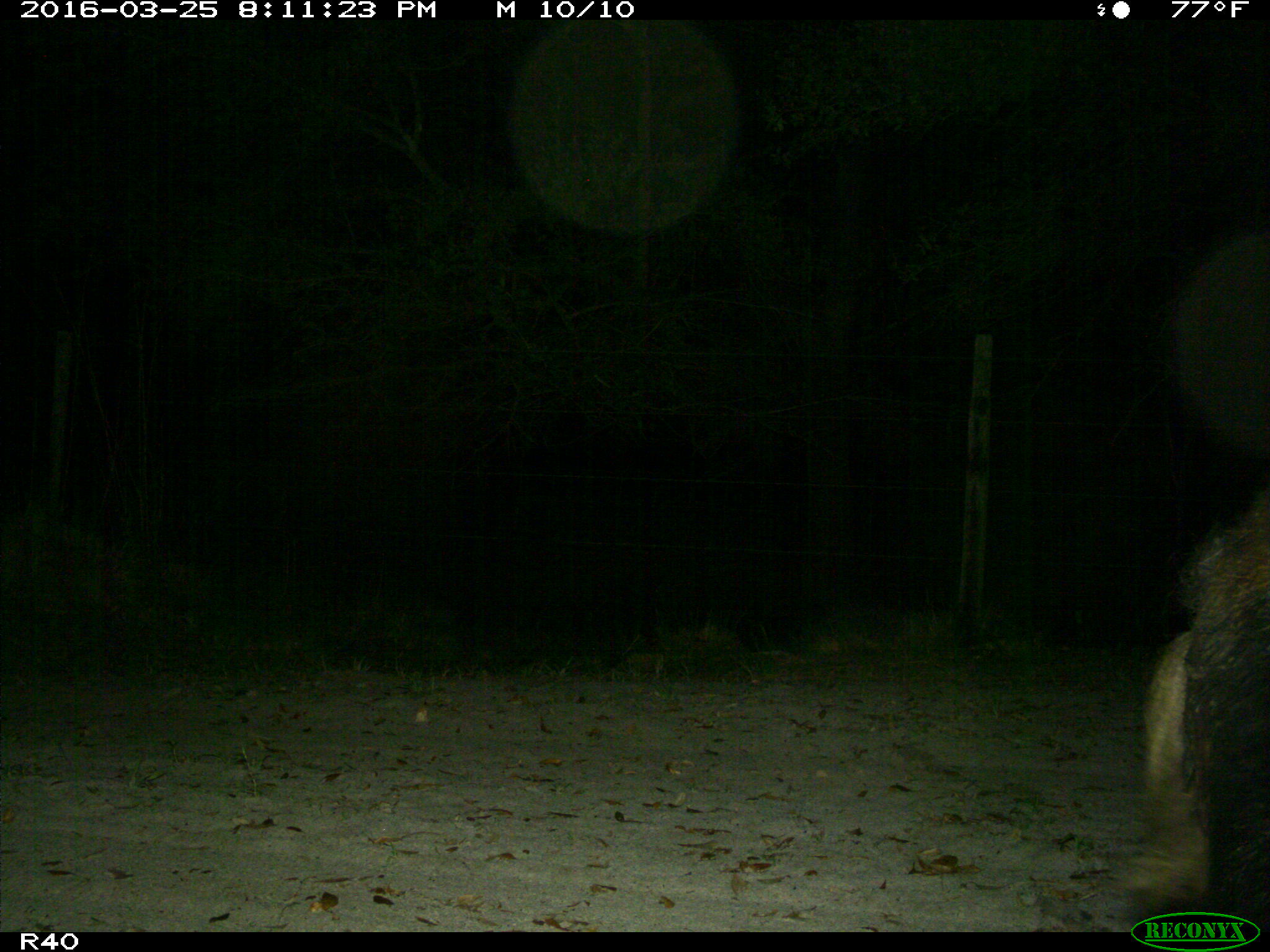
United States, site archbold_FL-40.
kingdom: Animalia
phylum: Chordata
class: Mammalia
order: Artiodactyla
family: Suidae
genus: Sus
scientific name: Sus scrofa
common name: wild boar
Sus scrofa (wild boar).